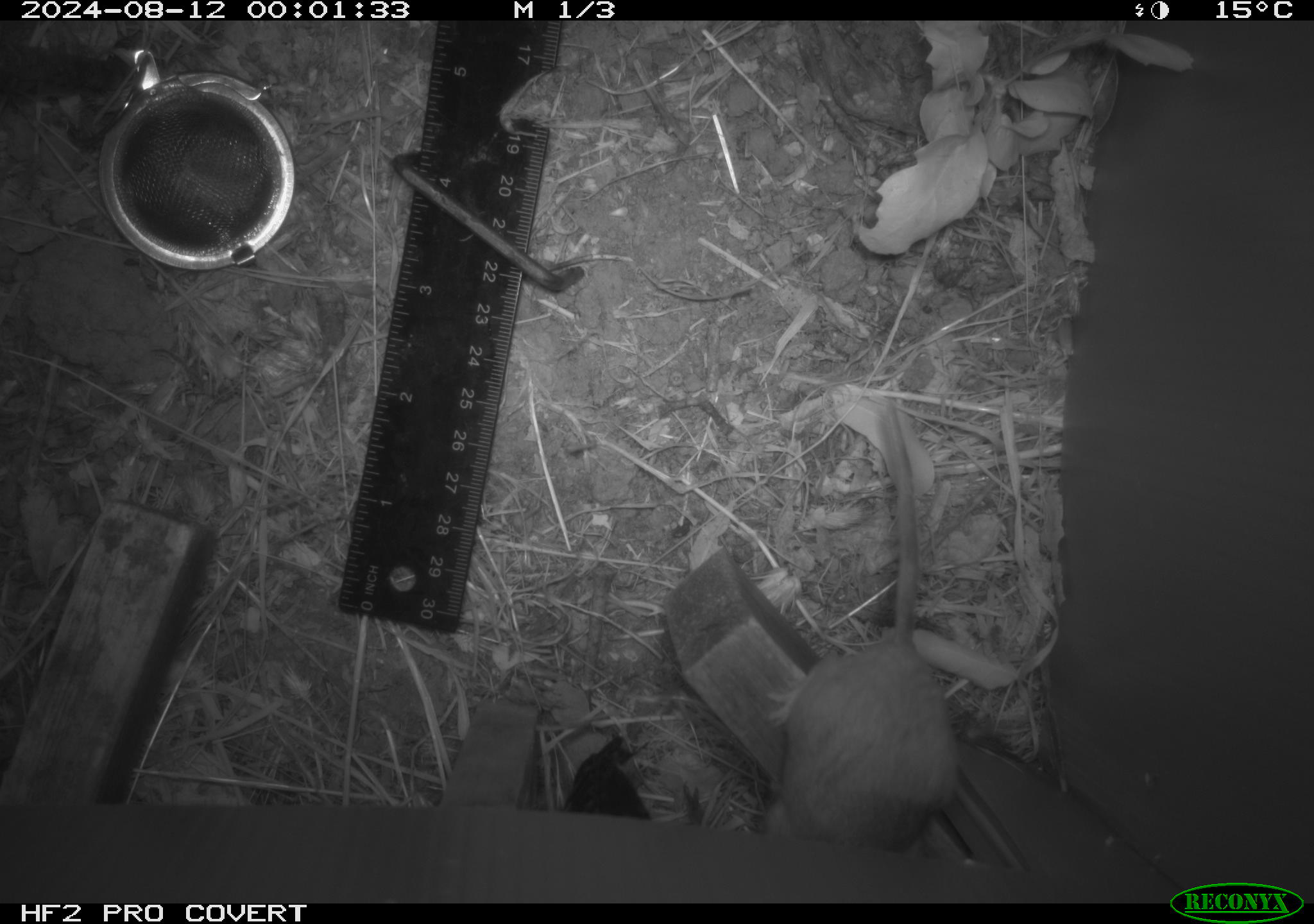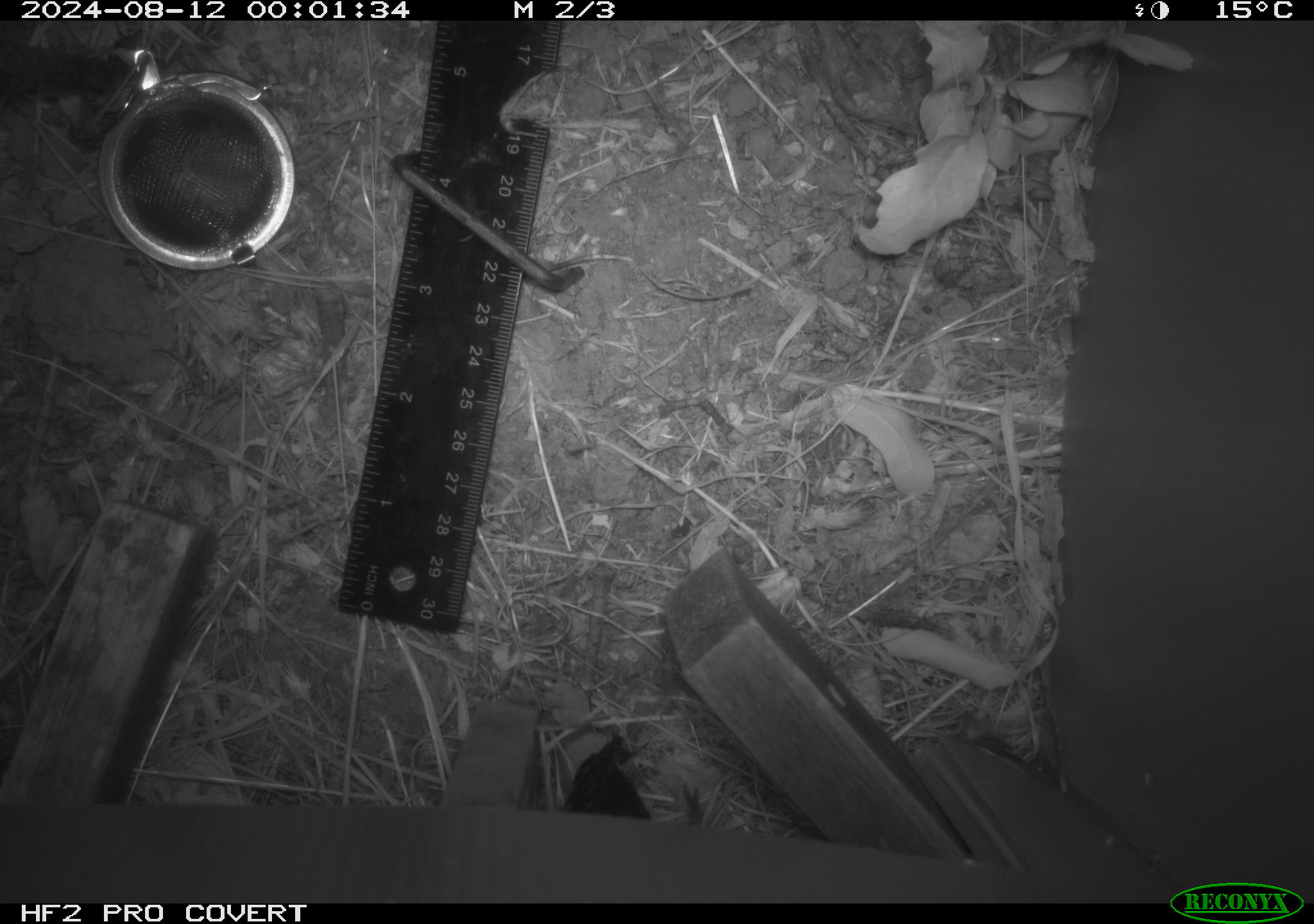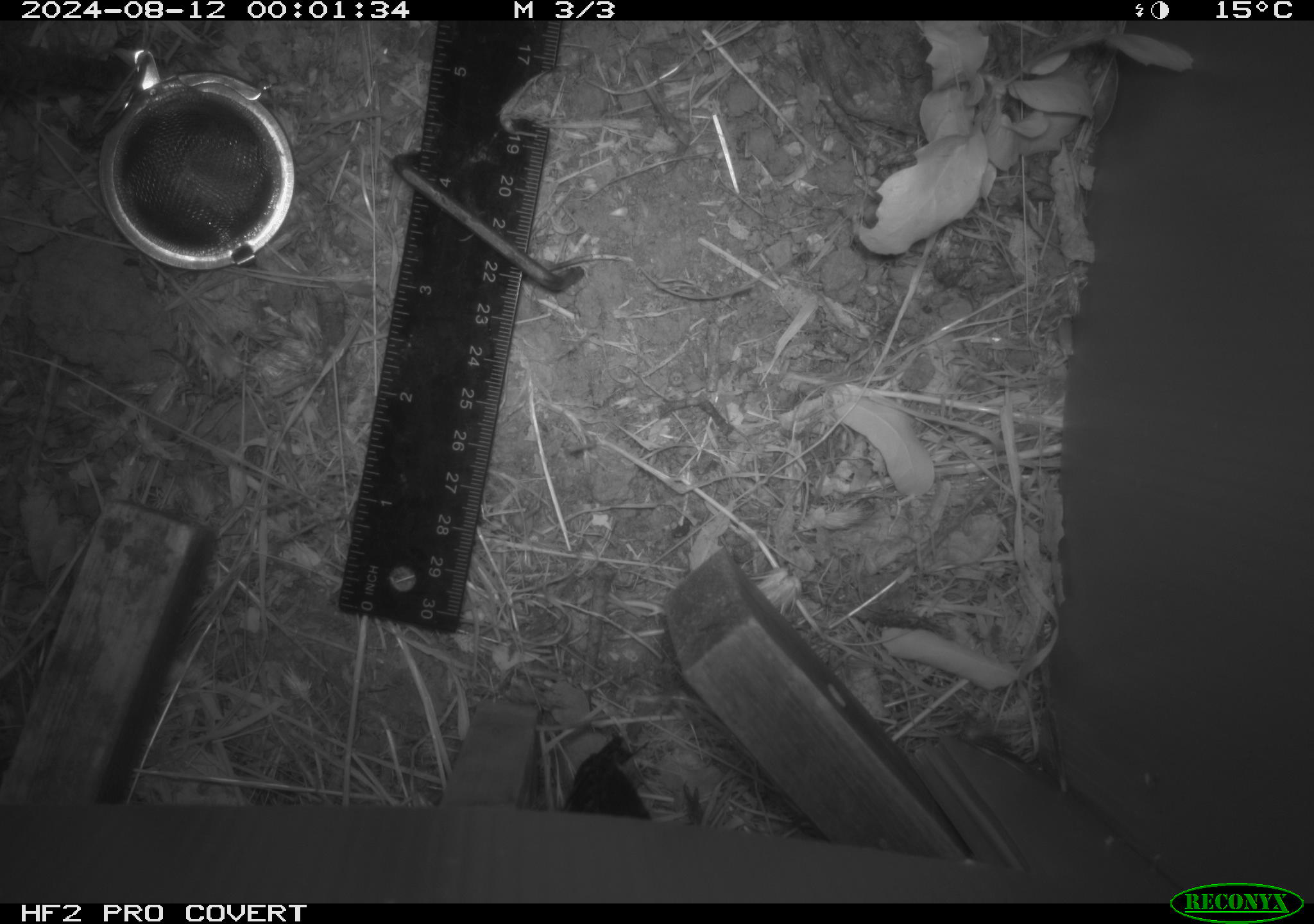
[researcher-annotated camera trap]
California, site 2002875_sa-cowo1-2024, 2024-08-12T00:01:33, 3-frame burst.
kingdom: Animalia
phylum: Chordata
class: Mammalia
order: Rodentia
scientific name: Rodentia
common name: rodent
Rodent (Rodentia).